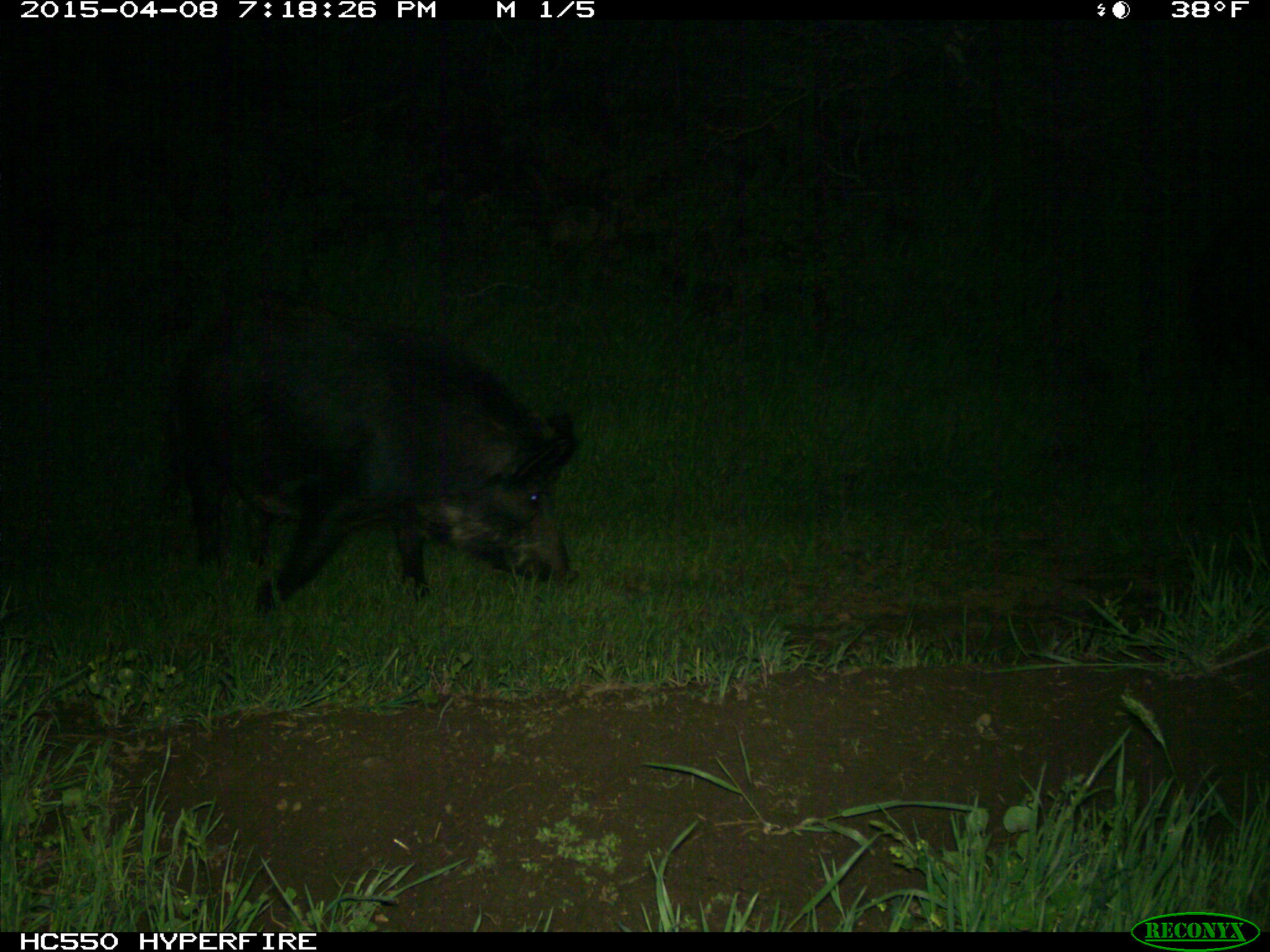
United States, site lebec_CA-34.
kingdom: Animalia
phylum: Chordata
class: Mammalia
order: Artiodactyla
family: Suidae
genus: Sus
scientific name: Sus scrofa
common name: wild boar